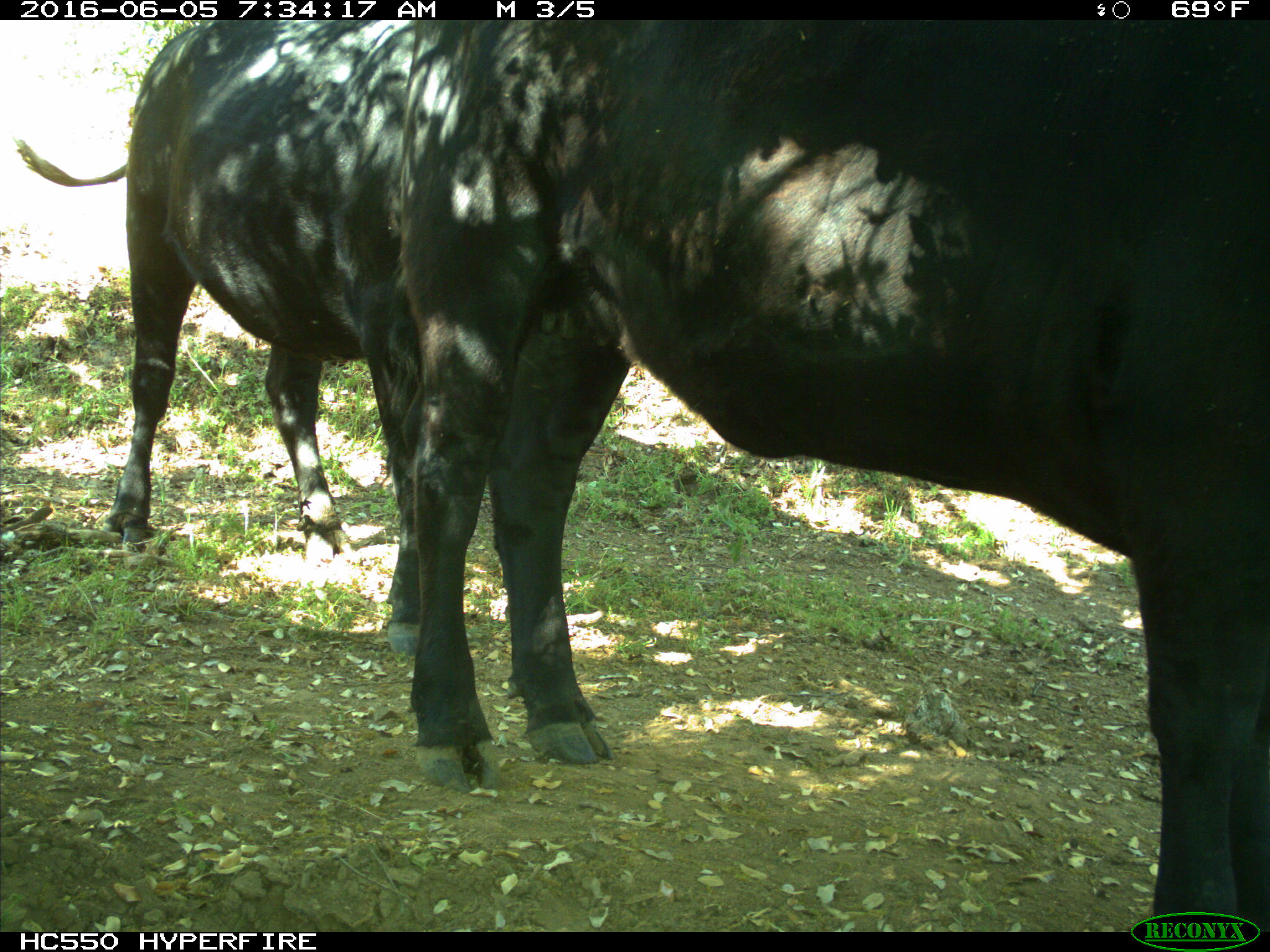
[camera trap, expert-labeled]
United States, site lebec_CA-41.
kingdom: Animalia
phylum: Chordata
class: Mammalia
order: Artiodactyla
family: Bovidae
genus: Bos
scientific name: Bos taurus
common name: domestic cow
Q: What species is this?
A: Bos taurus (domestic cow).